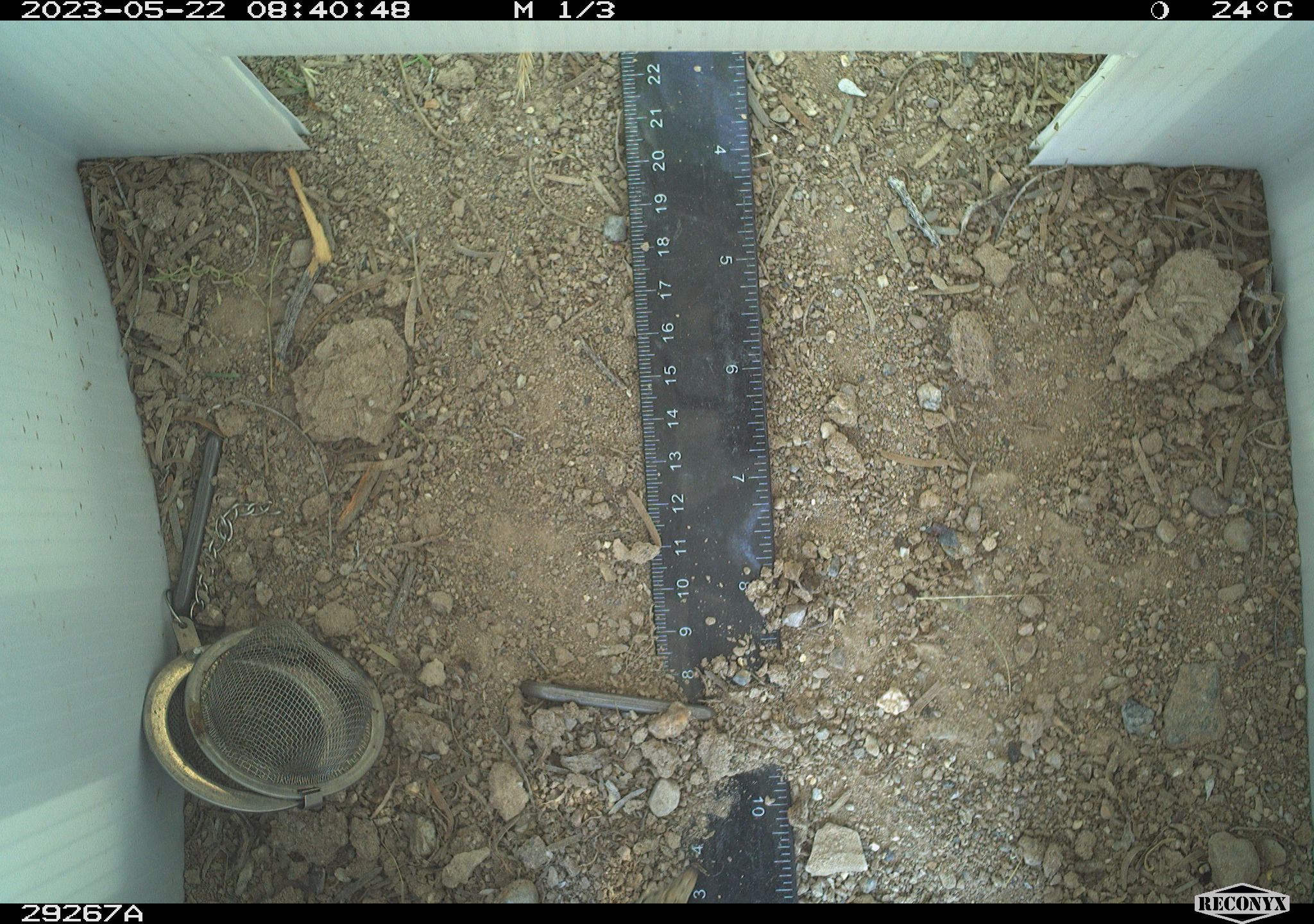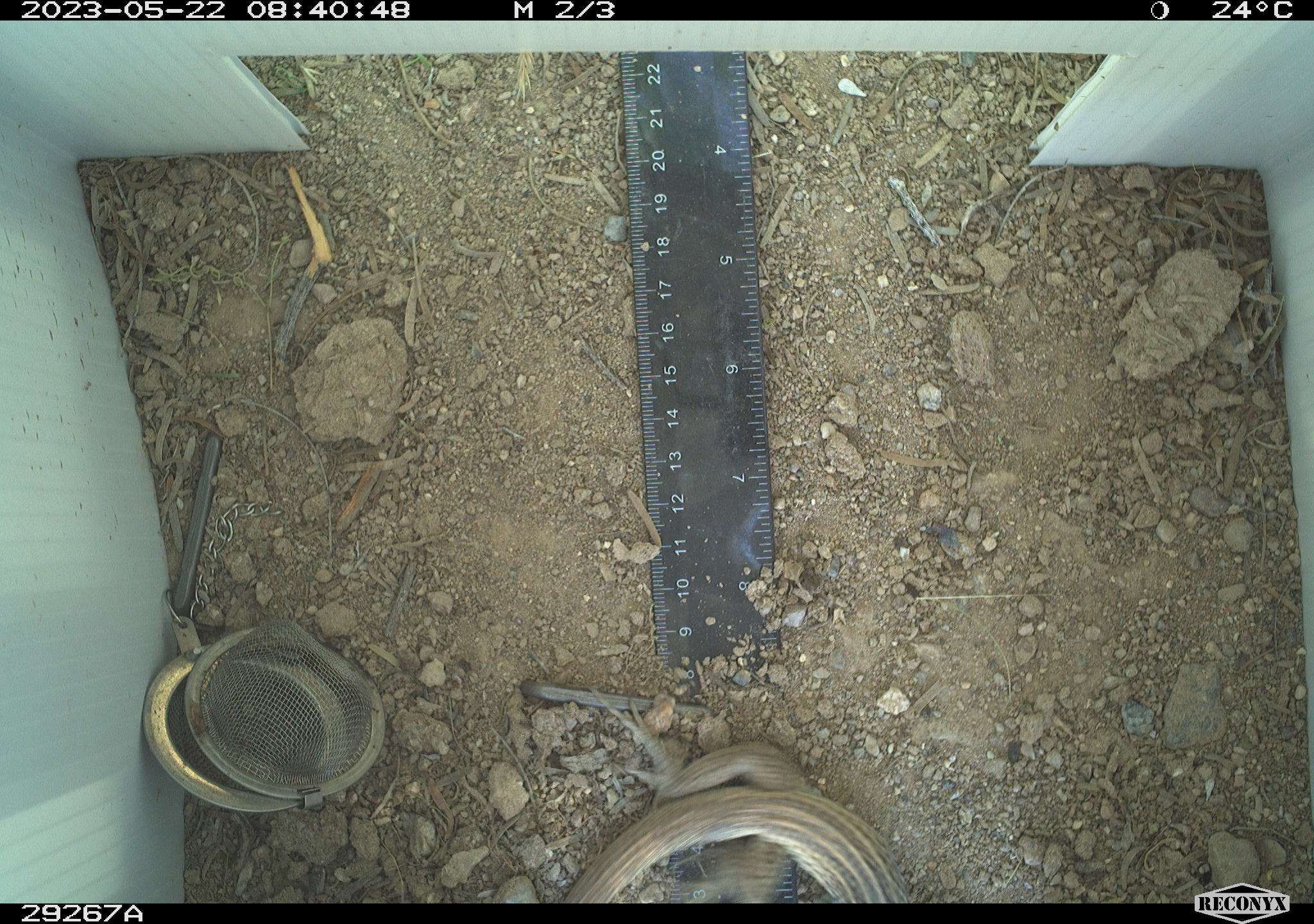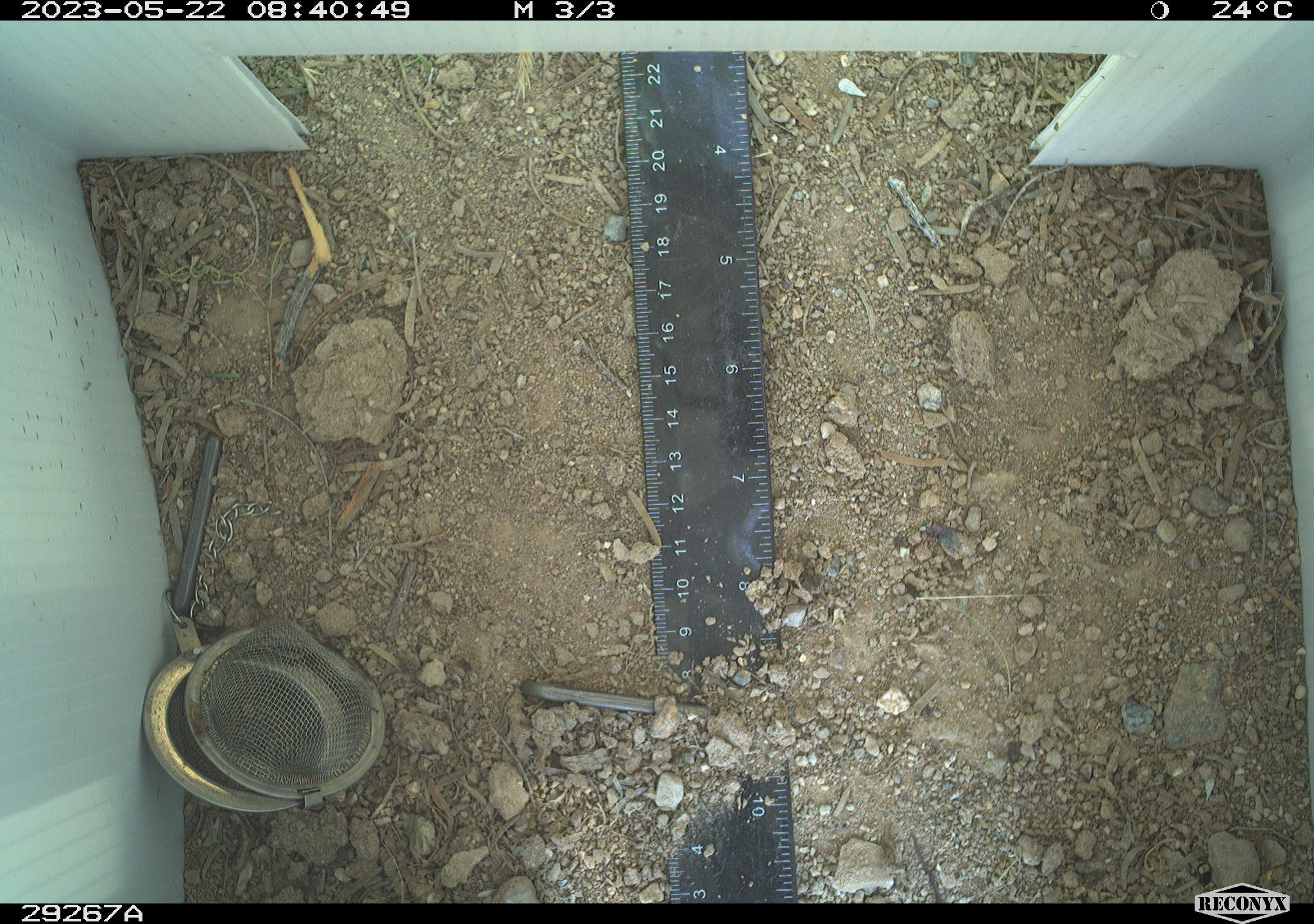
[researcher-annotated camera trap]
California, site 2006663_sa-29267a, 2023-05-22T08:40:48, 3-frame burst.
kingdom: Animalia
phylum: Chordata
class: Reptilia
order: Squamata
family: Teiidae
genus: Aspidoscelis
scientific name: Aspidoscelis tigris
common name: western whiptail